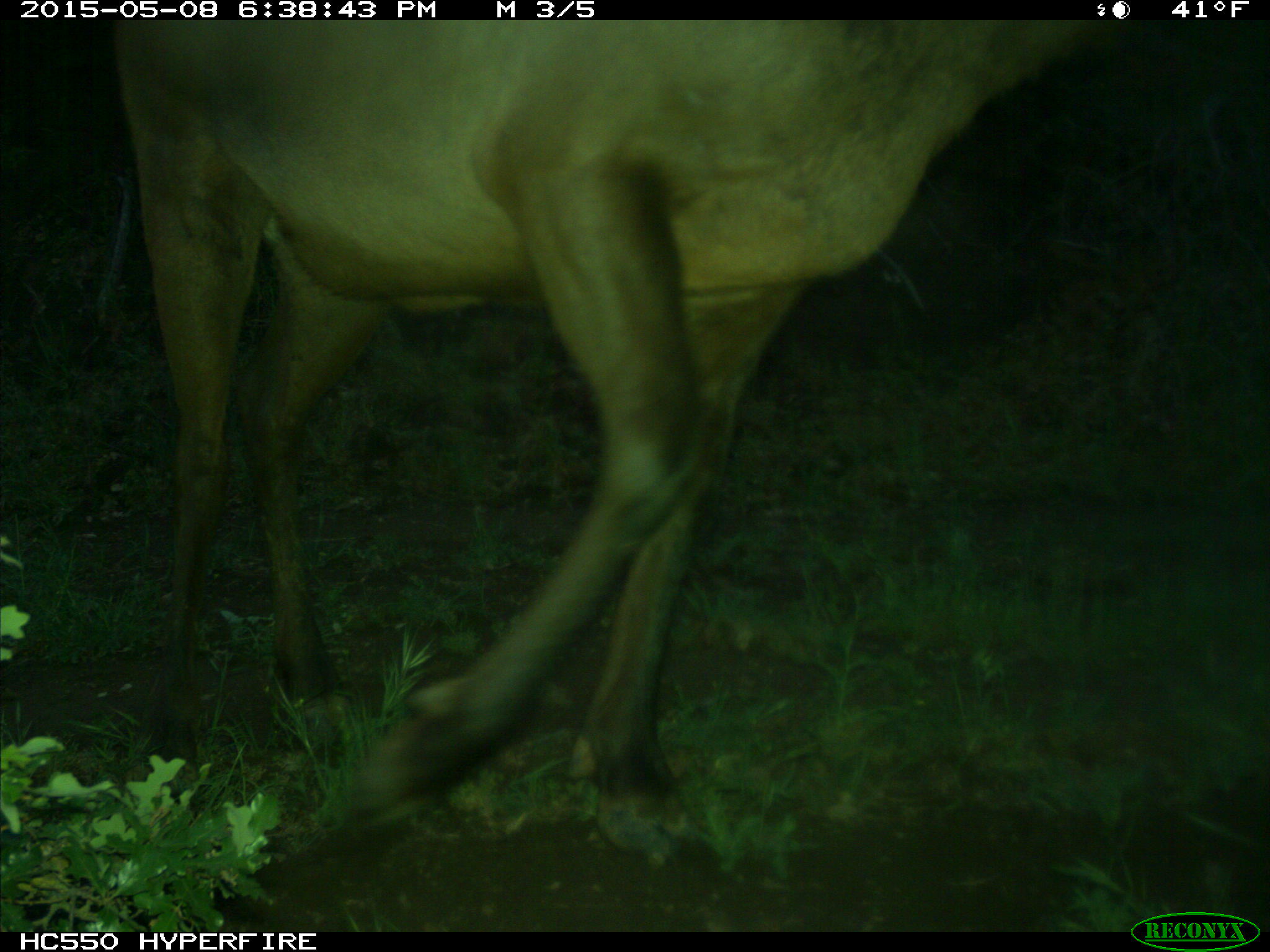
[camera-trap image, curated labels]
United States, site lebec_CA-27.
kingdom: Animalia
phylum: Chordata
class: Mammalia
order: Artiodactyla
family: Cervidae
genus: Cervus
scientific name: Cervus canadensis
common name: elk